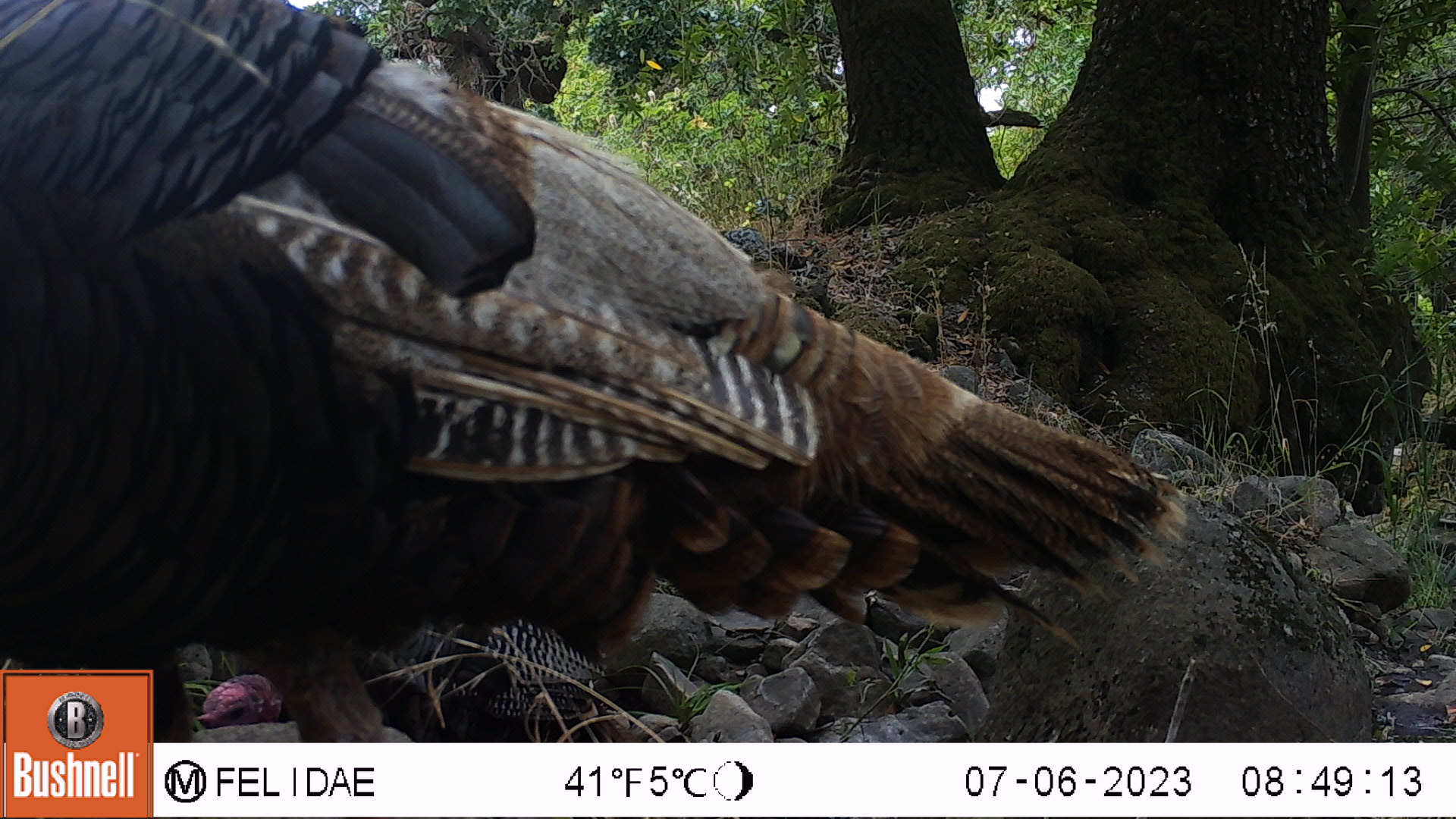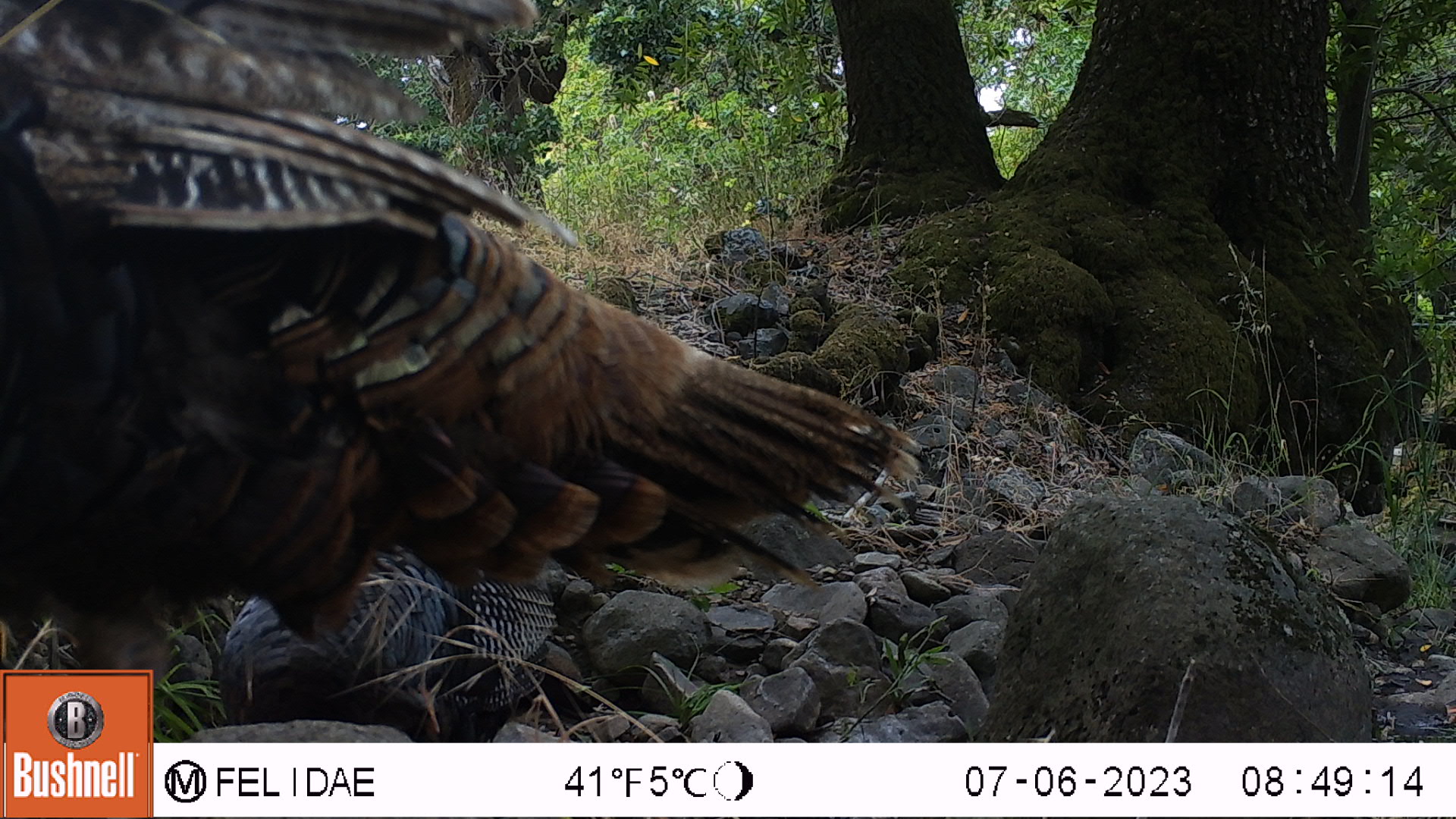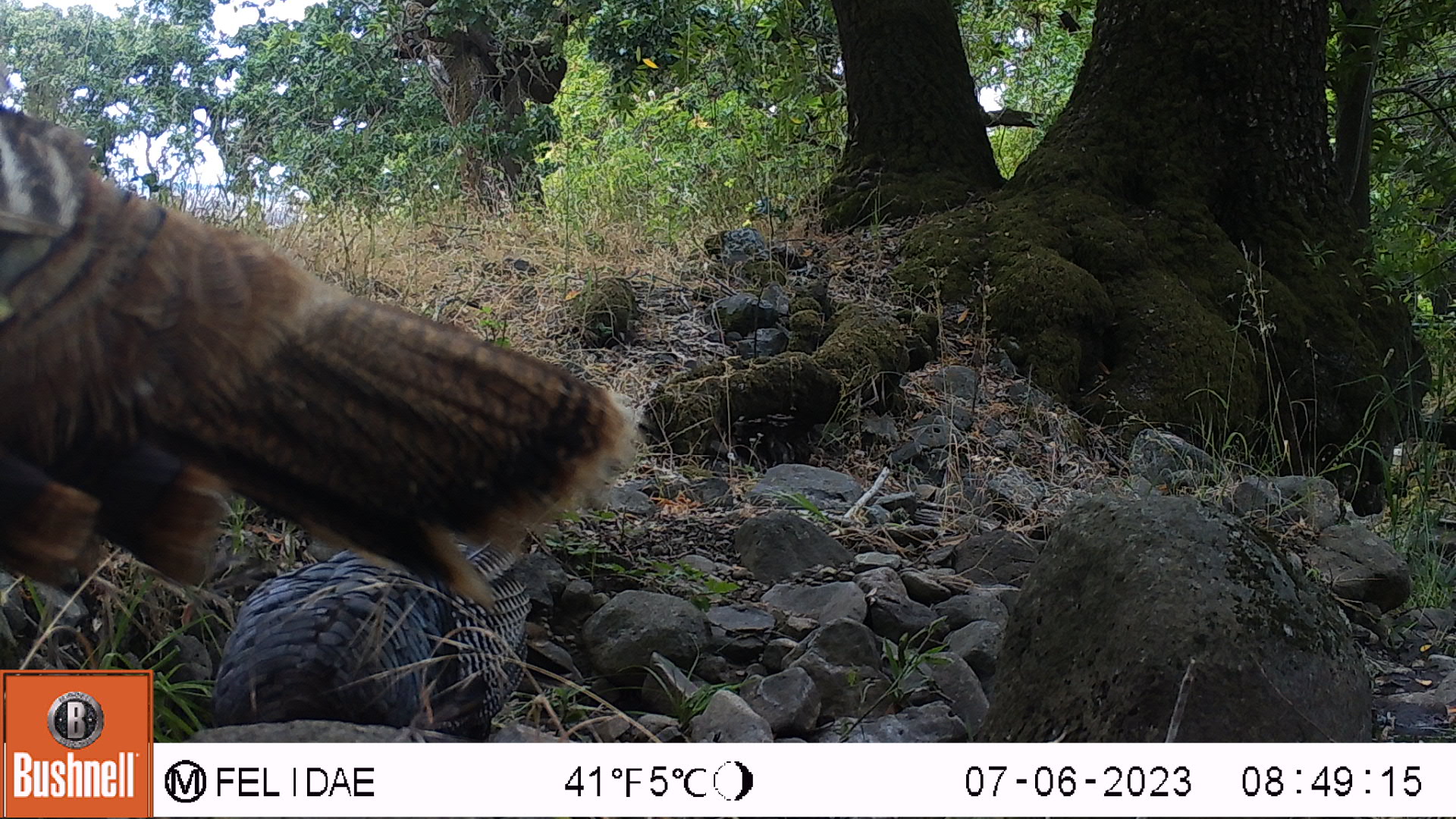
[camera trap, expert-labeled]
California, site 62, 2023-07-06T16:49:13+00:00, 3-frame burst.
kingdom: Animalia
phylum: Chordata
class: Aves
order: Galliformes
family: Phasianidae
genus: Meleagris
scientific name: Meleagris gallopavo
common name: turkey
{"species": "turkey (Meleagris gallopavo)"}